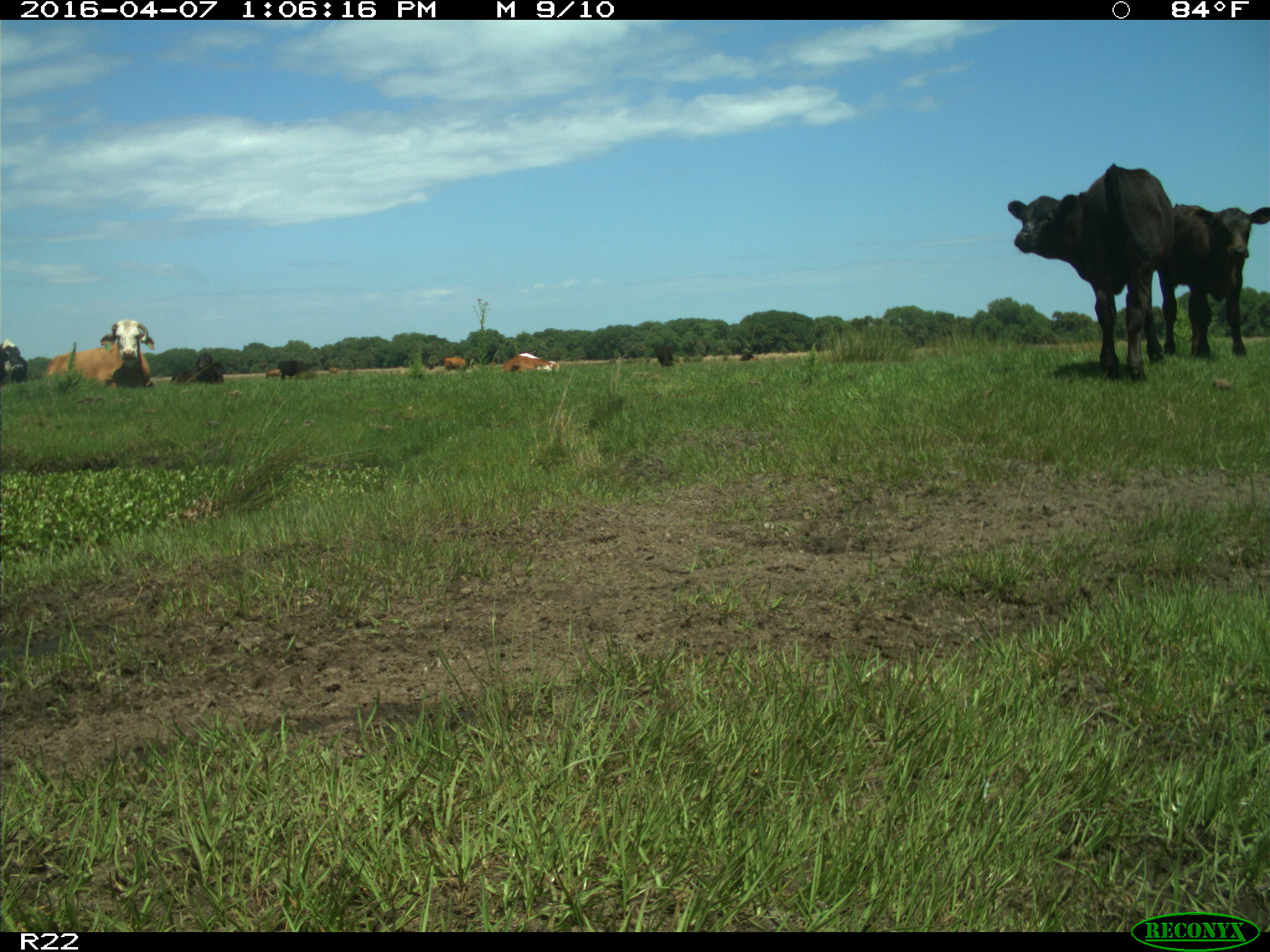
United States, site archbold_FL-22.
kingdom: Animalia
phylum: Chordata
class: Mammalia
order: Artiodactyla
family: Bovidae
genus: Bos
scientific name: Bos taurus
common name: domestic cow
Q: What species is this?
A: Bos taurus (domestic cow).